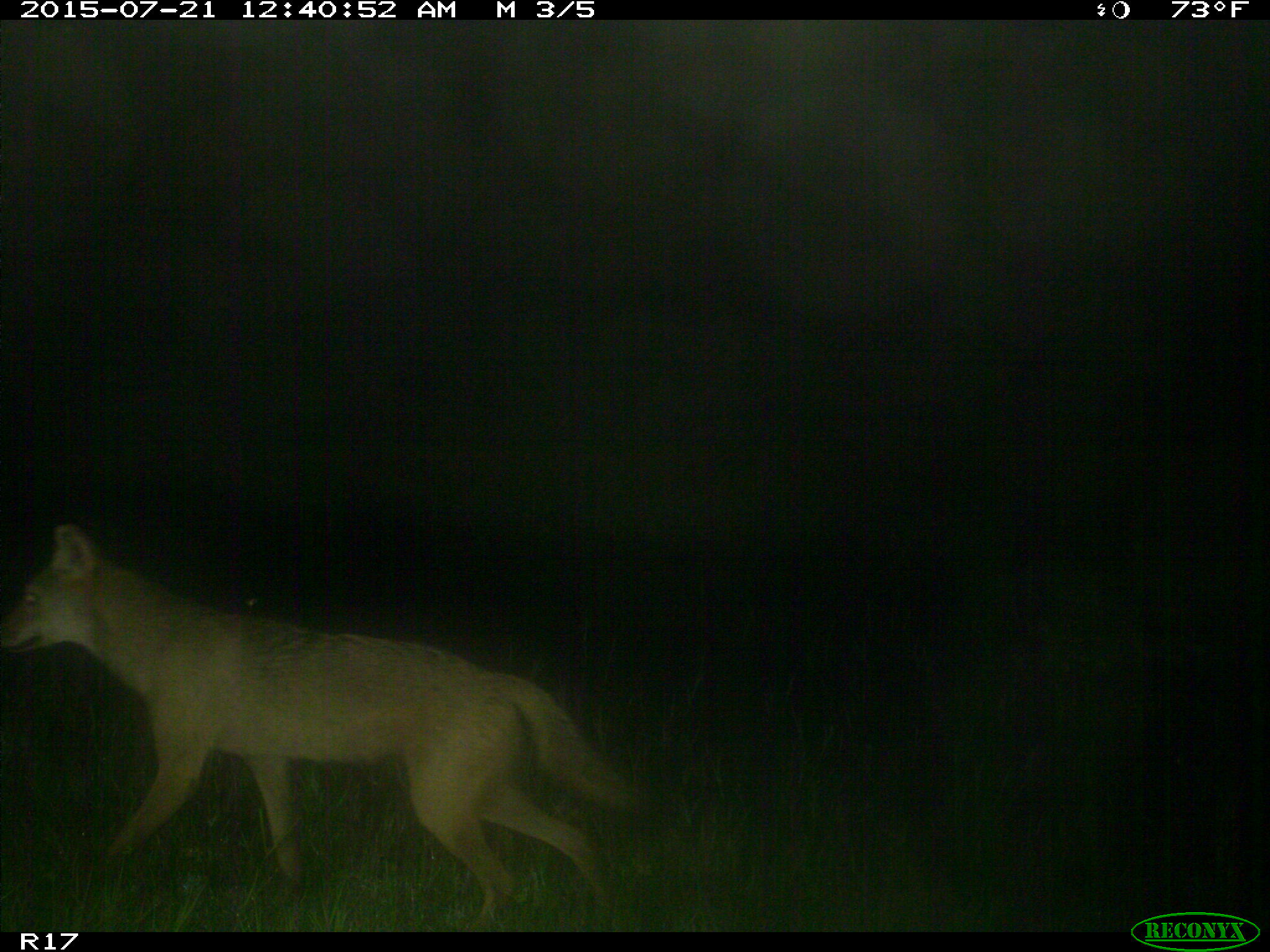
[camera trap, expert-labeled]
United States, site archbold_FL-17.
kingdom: Animalia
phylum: Chordata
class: Mammalia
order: Carnivora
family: Canidae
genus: Canis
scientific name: Canis latrans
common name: coyote